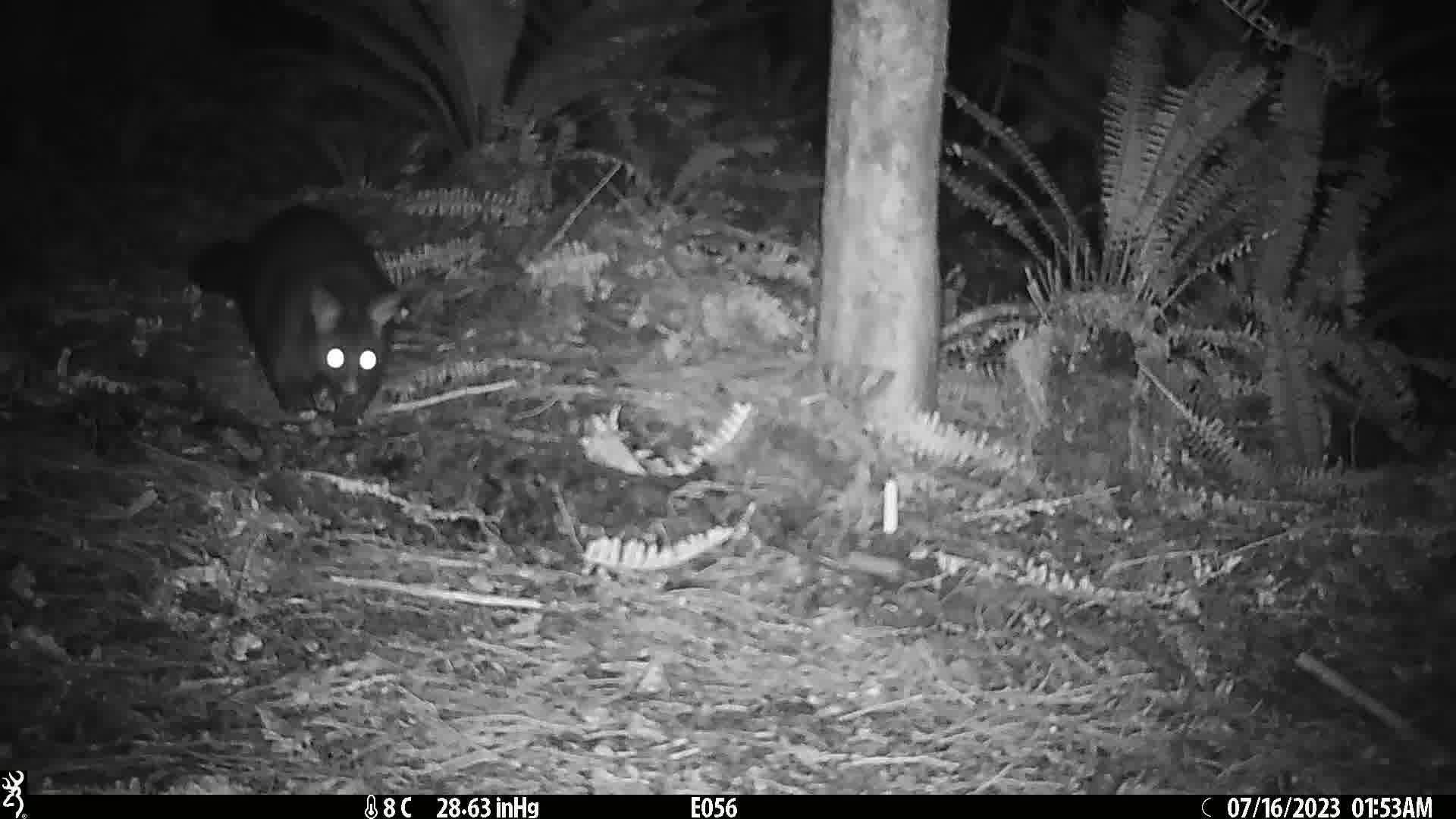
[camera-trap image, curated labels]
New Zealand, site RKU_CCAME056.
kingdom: Animalia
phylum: Chordata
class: Mammalia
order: Diprotodontia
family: Phalangeridae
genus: Trichosurus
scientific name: Trichosurus vulpecula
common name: common brushtail possum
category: possum